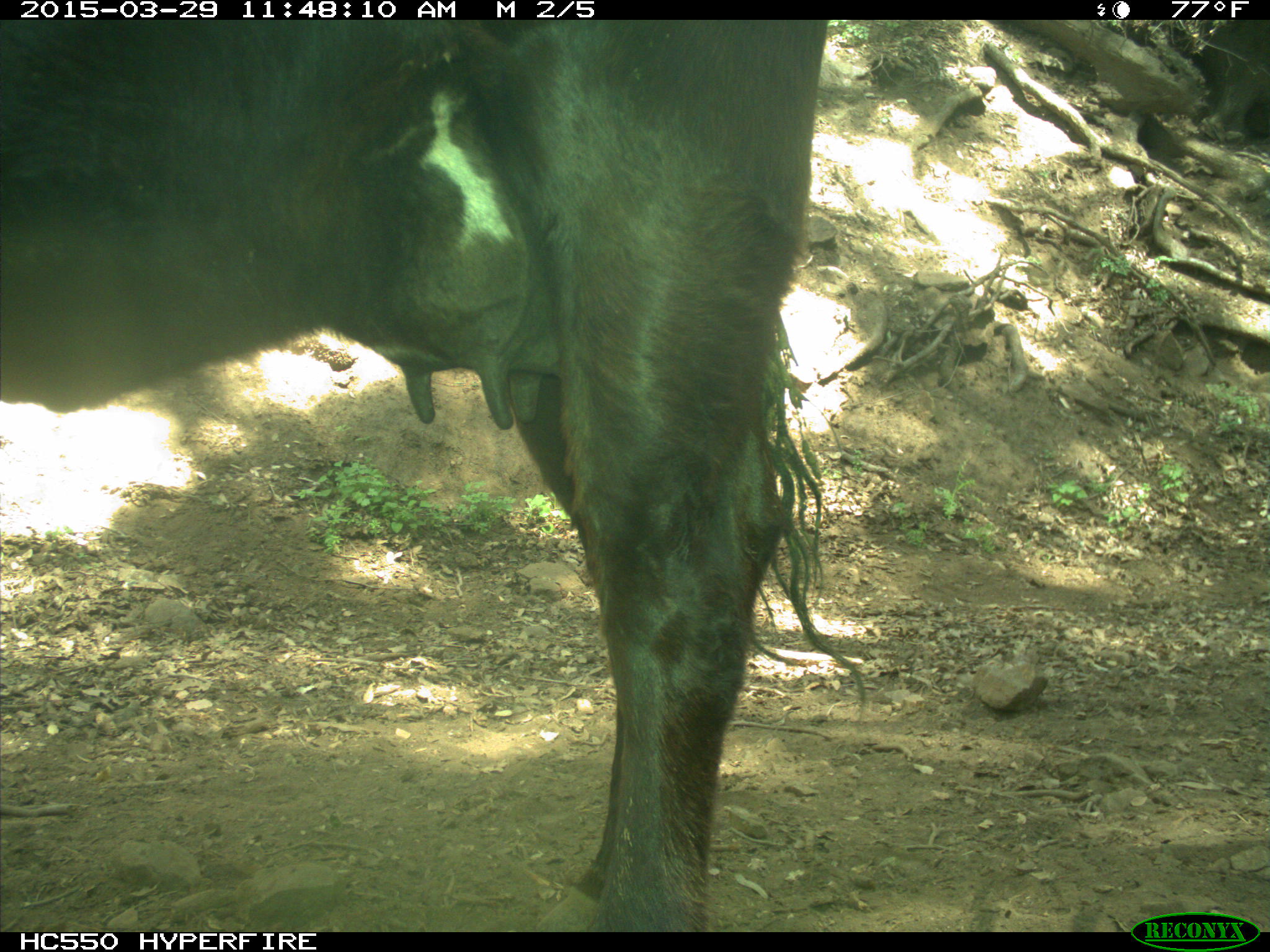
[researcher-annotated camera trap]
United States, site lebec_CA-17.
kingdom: Animalia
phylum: Chordata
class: Mammalia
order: Artiodactyla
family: Bovidae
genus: Bos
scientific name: Bos taurus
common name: domestic cow